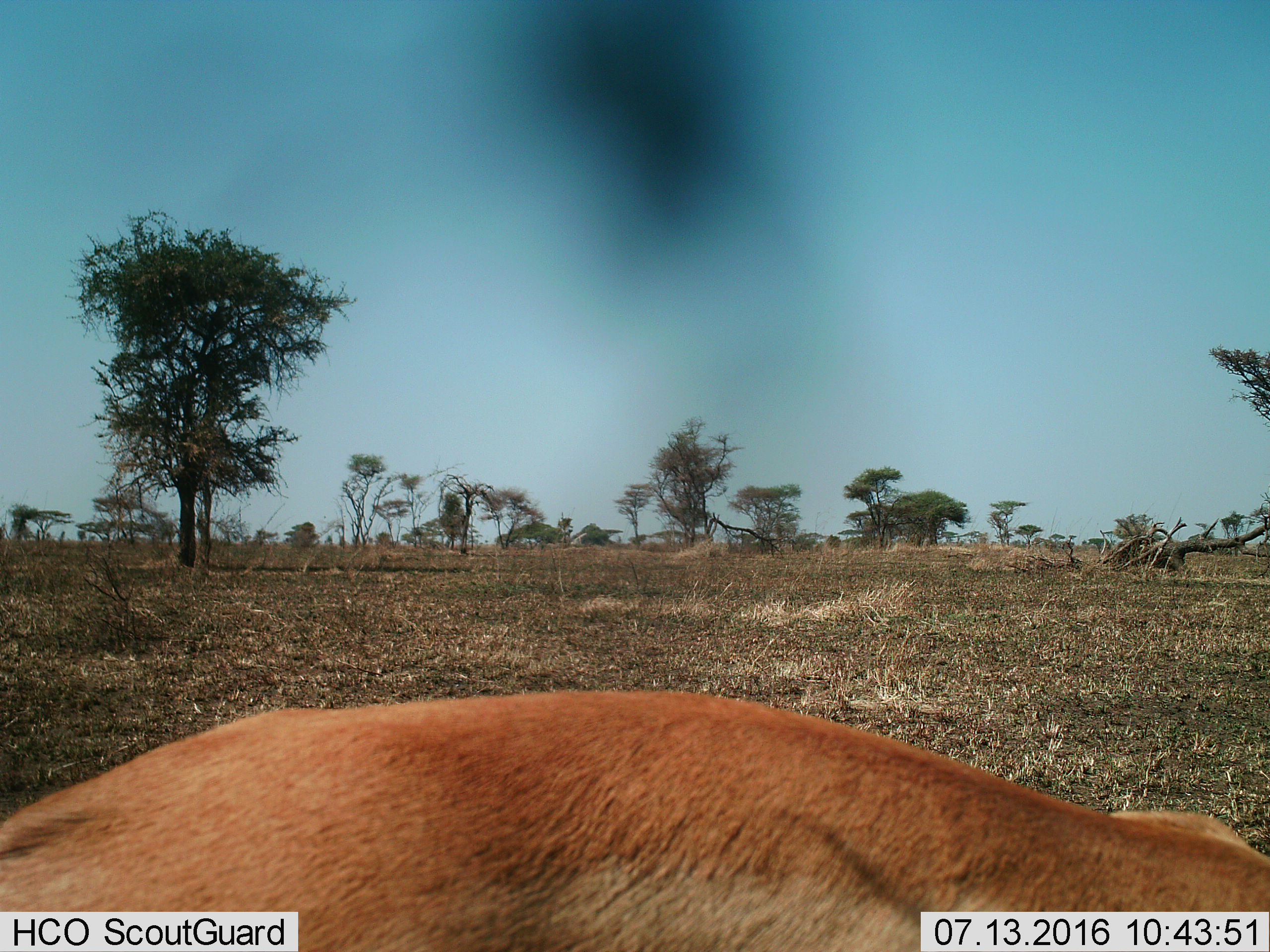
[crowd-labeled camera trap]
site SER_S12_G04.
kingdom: Animalia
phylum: Chordata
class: Mammalia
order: Artiodactyla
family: Bovidae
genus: Eudorcas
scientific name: Eudorcas thomsonii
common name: thomson's gazelle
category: gazellethomsons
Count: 1.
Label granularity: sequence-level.